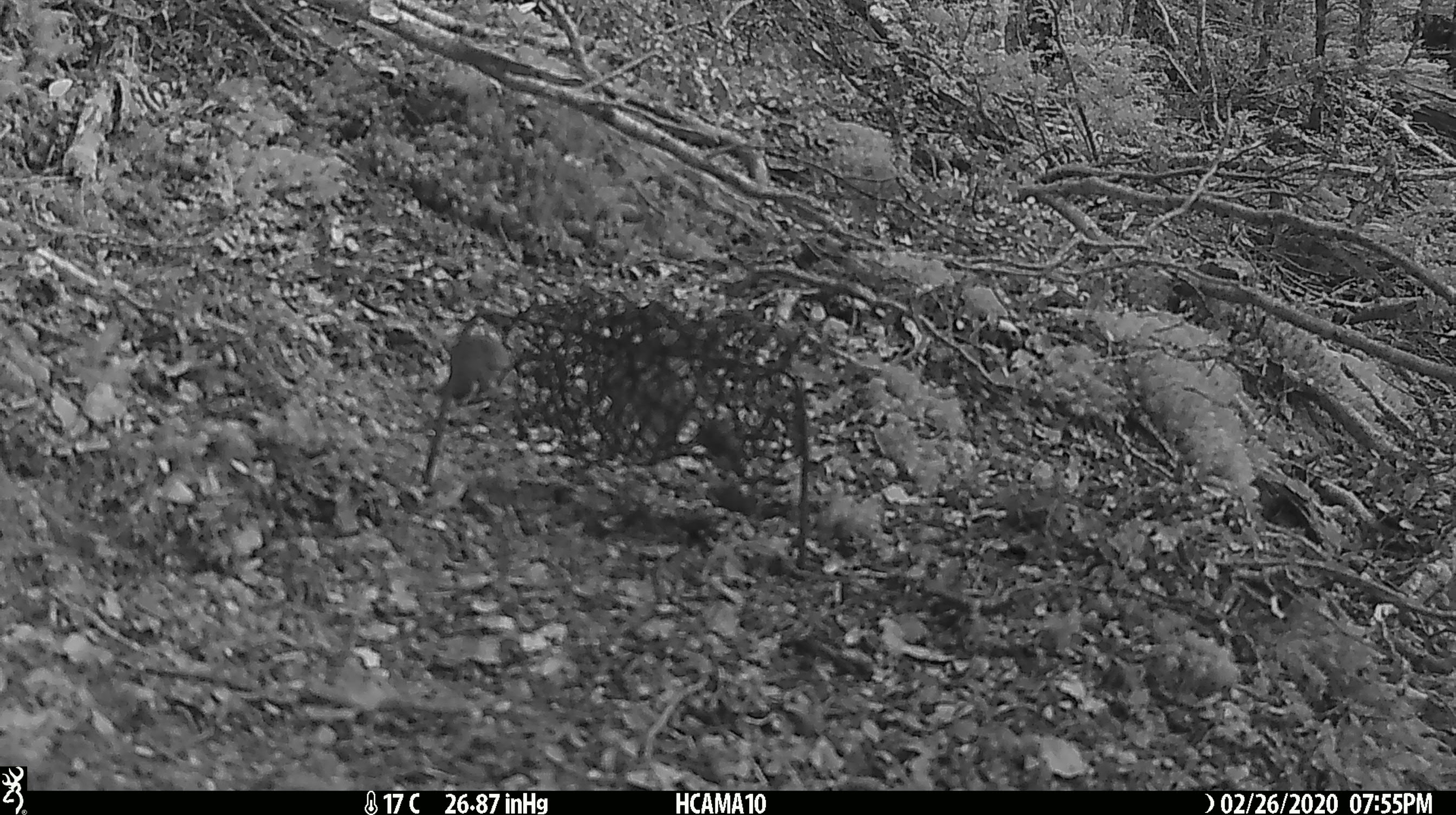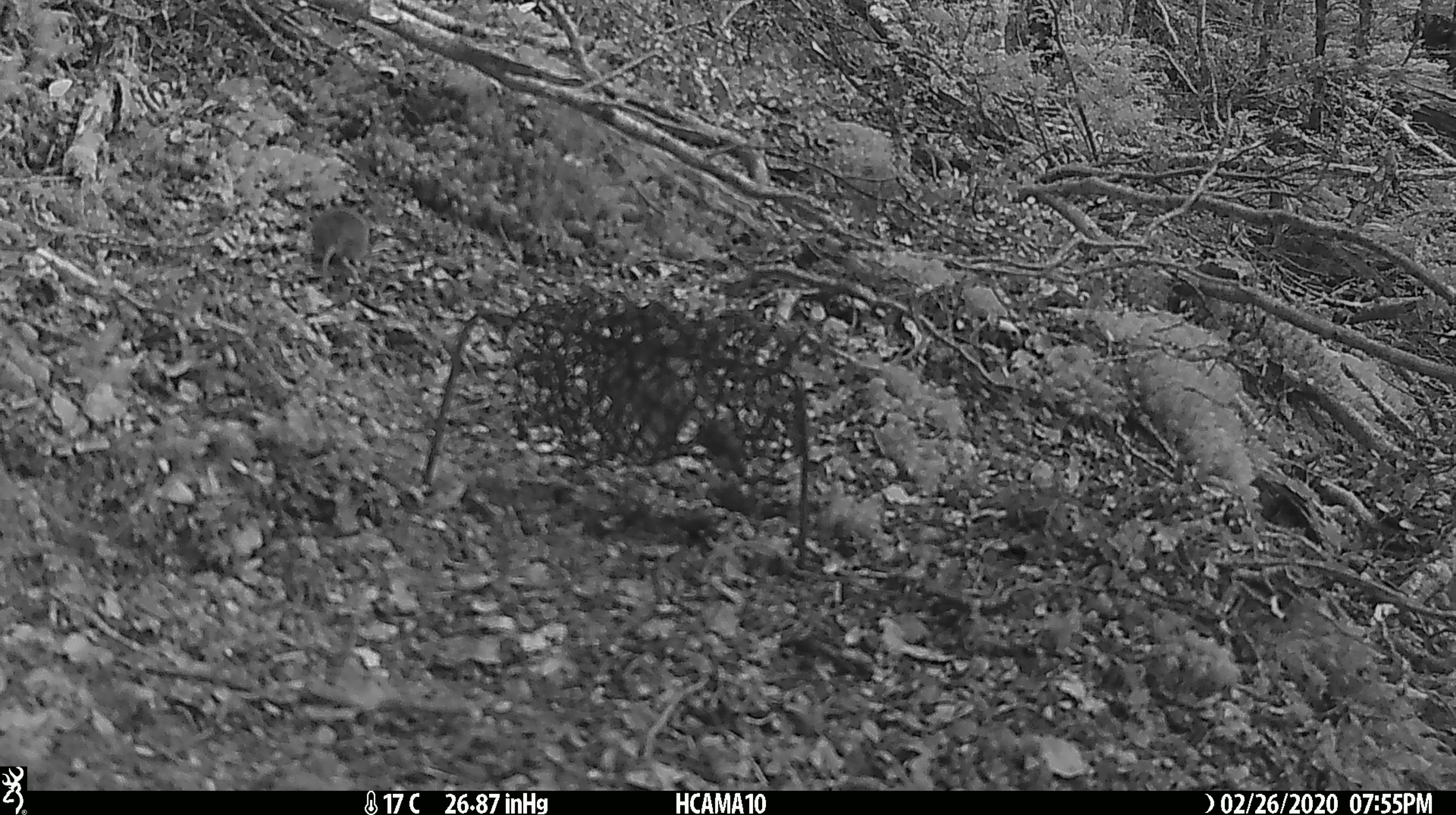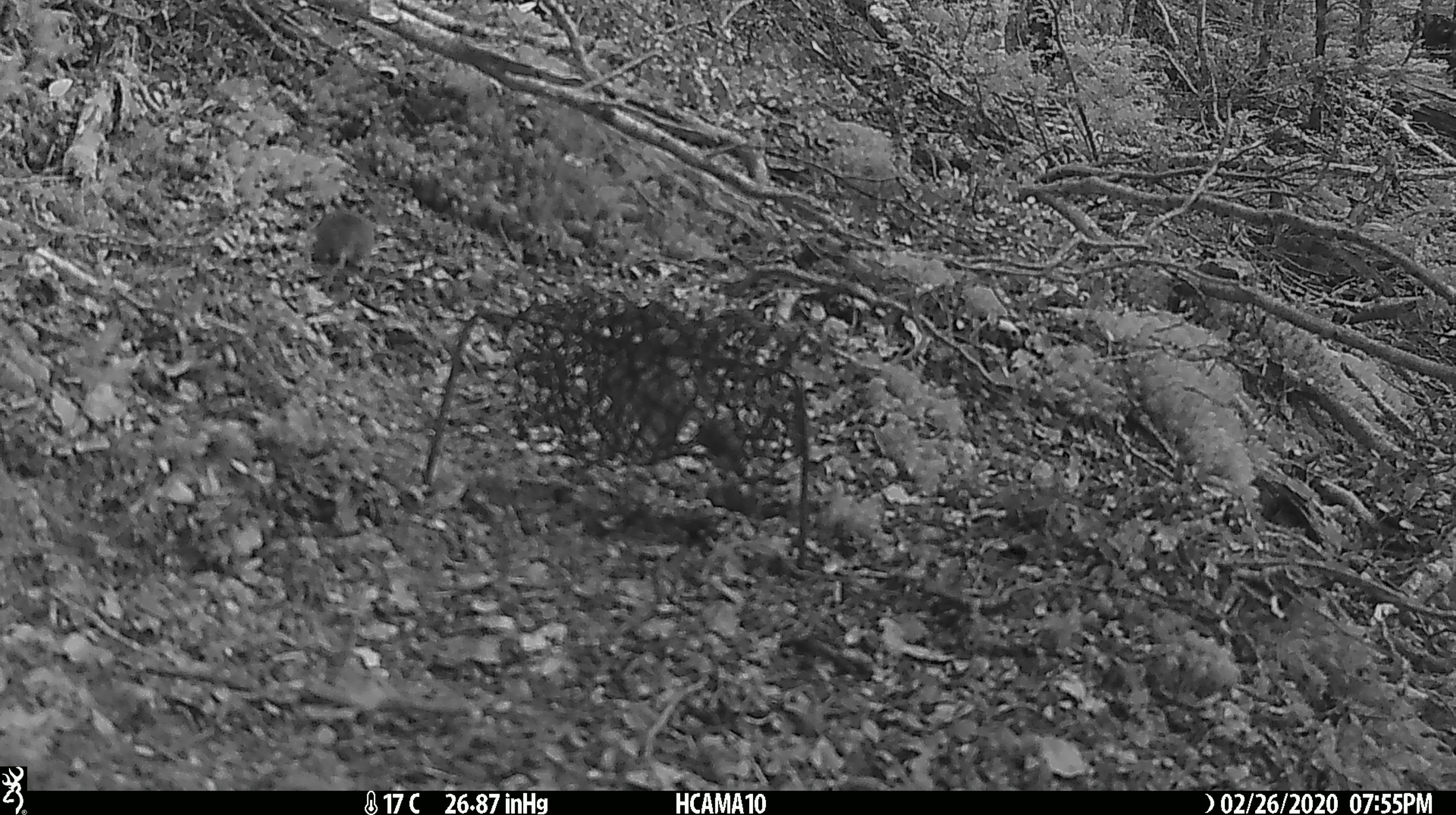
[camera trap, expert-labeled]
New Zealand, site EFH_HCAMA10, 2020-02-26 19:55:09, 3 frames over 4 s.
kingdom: Animalia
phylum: Chordata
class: Mammalia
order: Rodentia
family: Muridae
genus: Mus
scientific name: Mus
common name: mouse